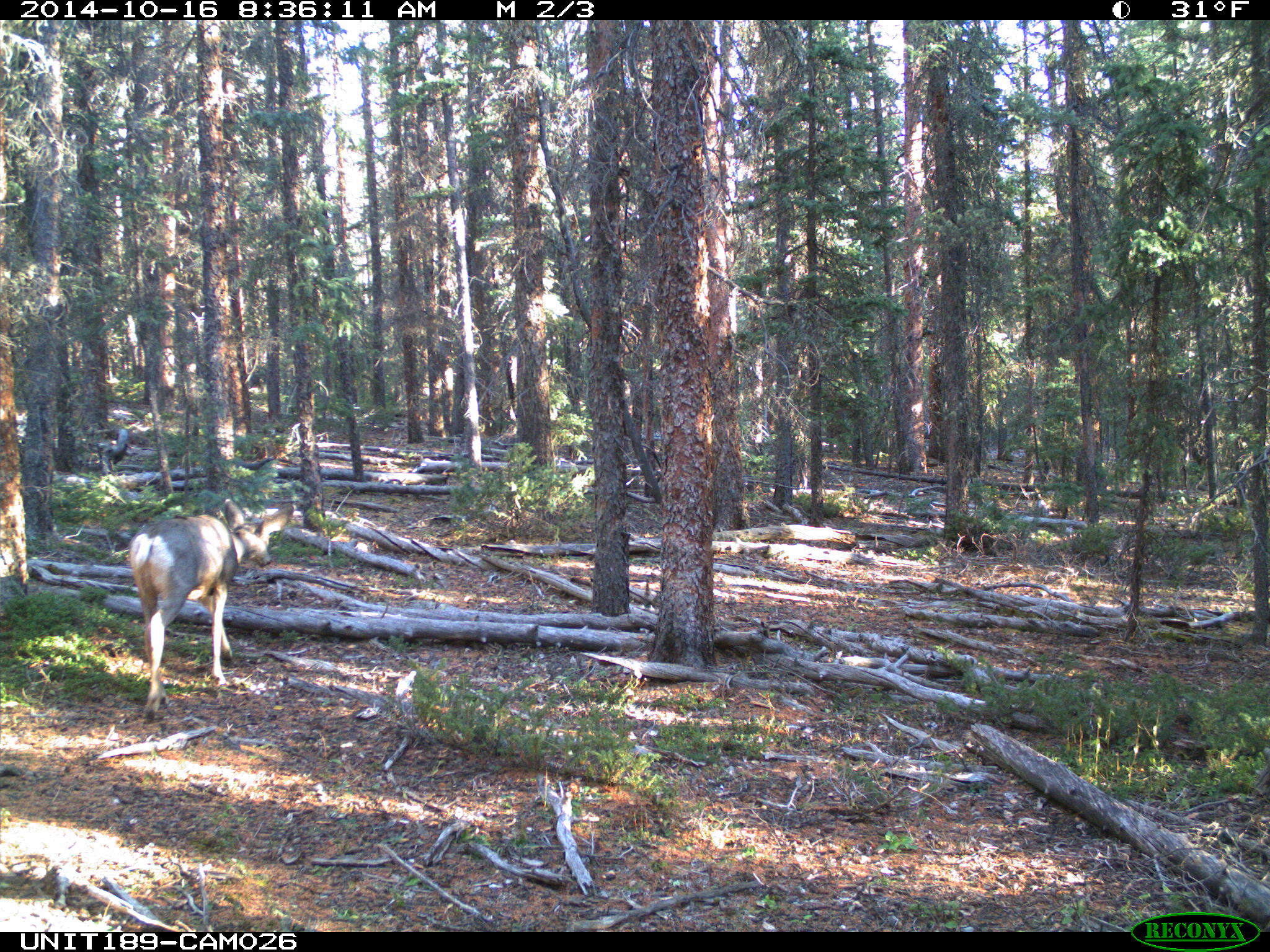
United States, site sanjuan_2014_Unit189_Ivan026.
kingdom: Animalia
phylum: Chordata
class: Mammalia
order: Artiodactyla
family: Cervidae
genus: Odocoileus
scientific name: Odocoileus hemionus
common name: mule deer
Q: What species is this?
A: Odocoileus hemionus (mule deer).